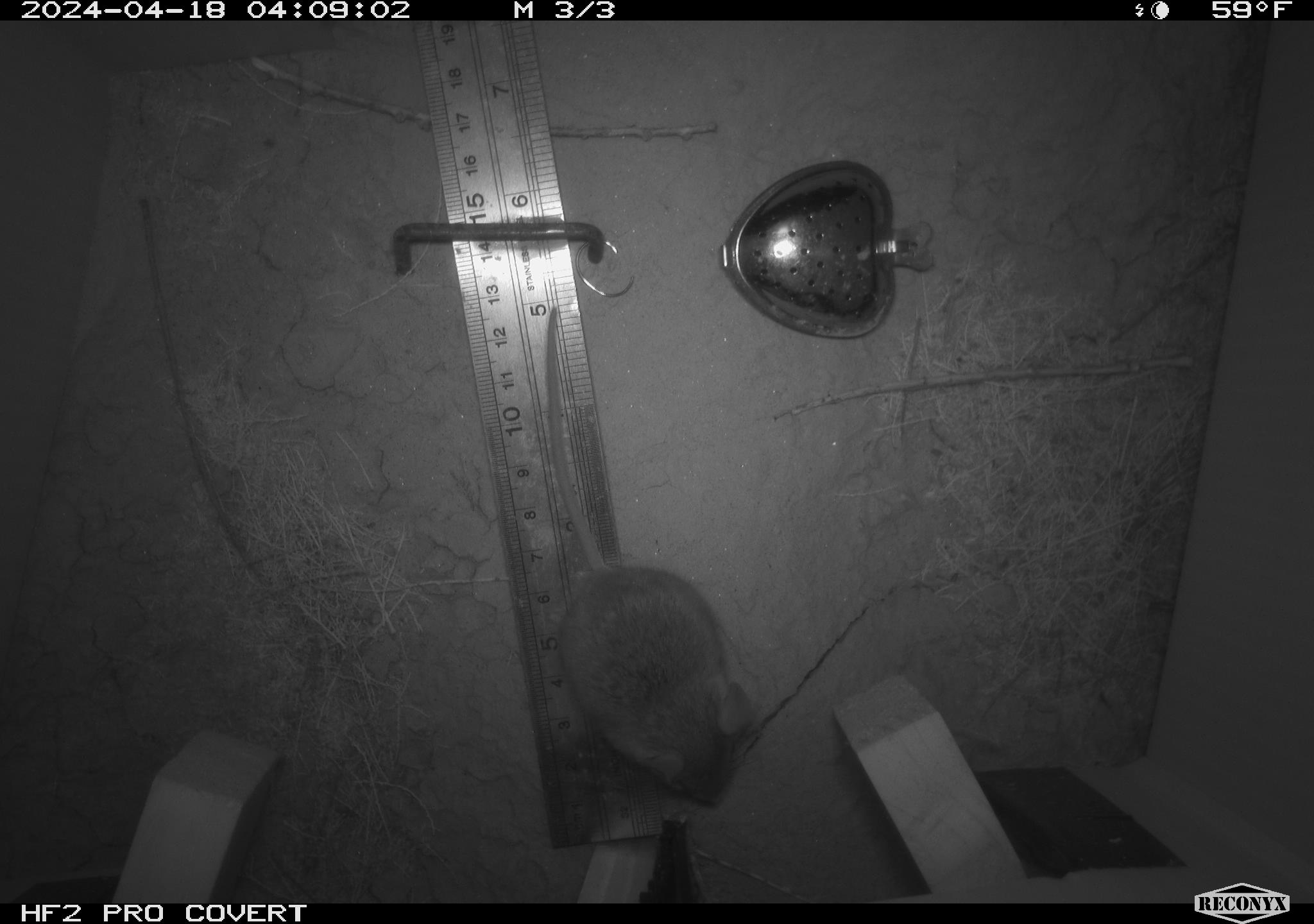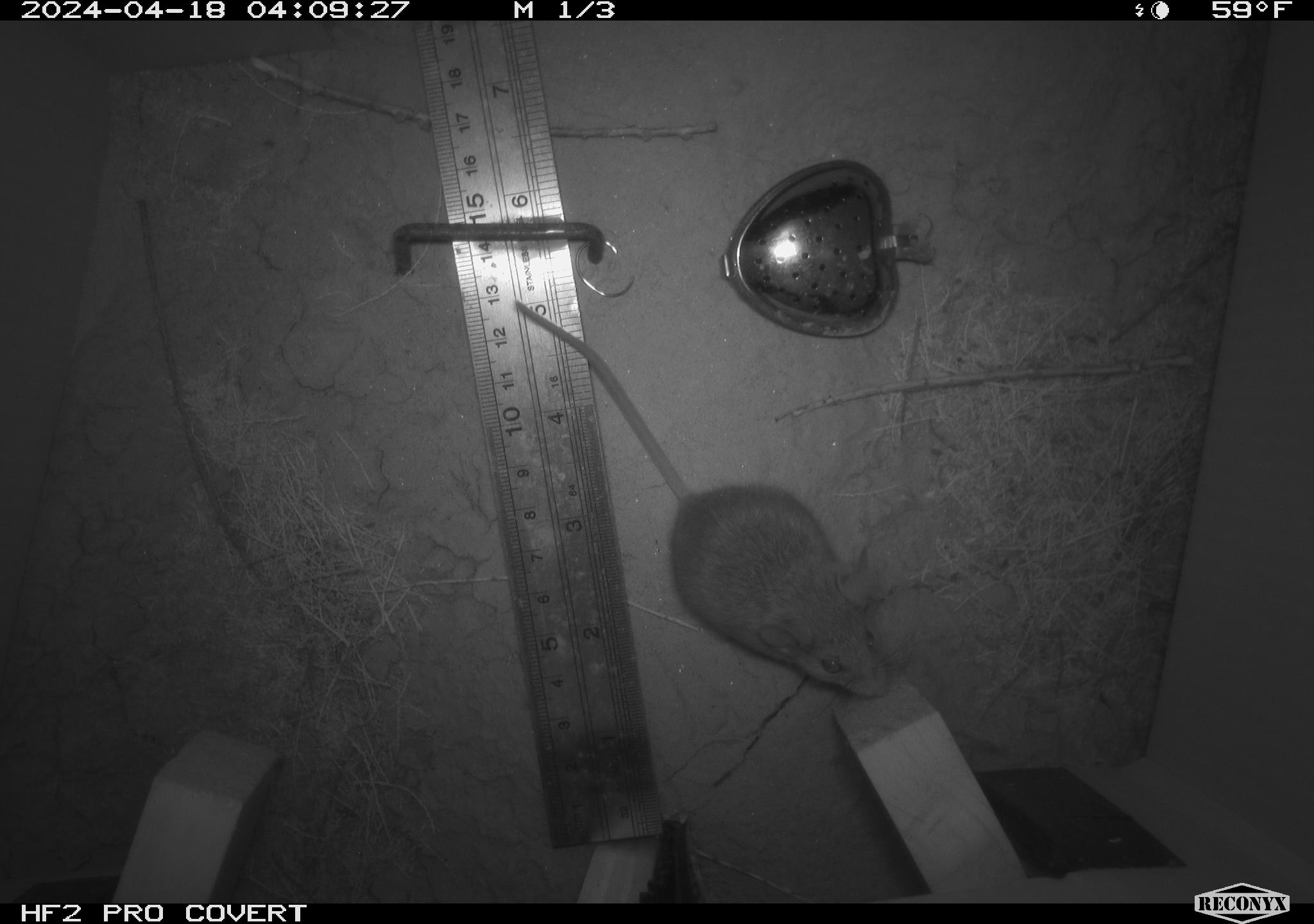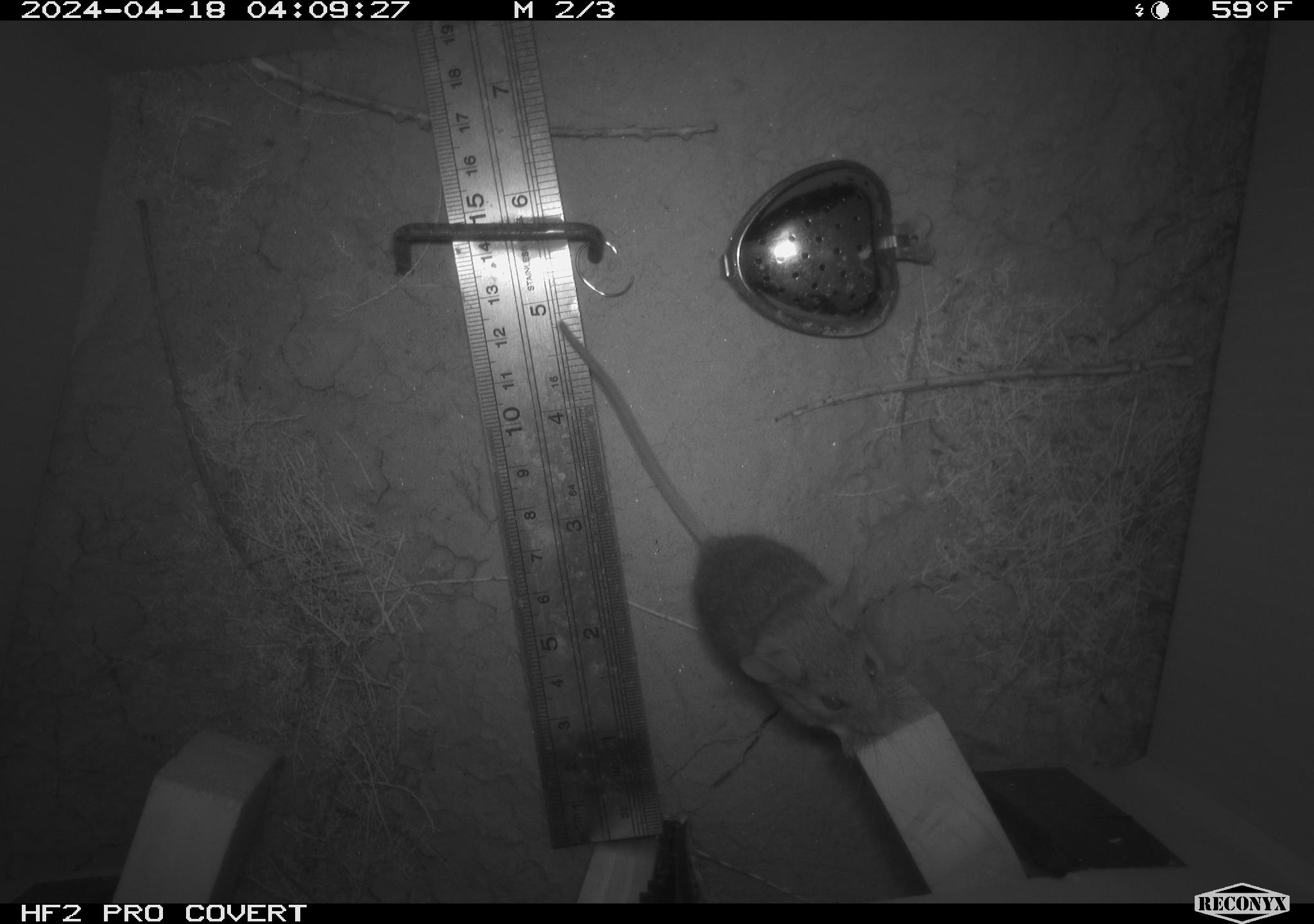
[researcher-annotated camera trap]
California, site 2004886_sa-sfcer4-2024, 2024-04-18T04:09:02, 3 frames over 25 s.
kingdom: Animalia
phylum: Chordata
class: Mammalia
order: Rodentia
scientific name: Rodentia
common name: mouse species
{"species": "mouse species (Rodentia)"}